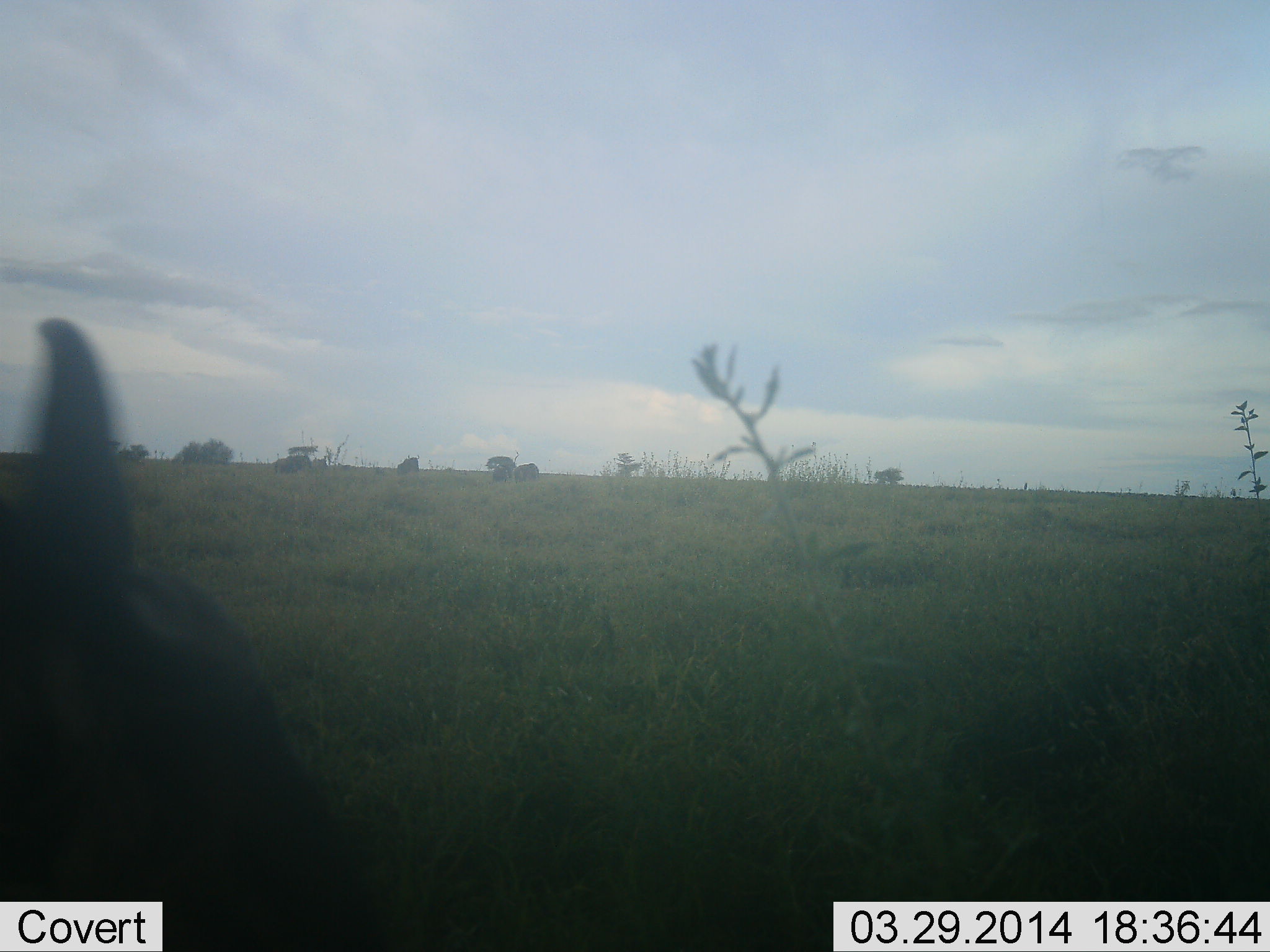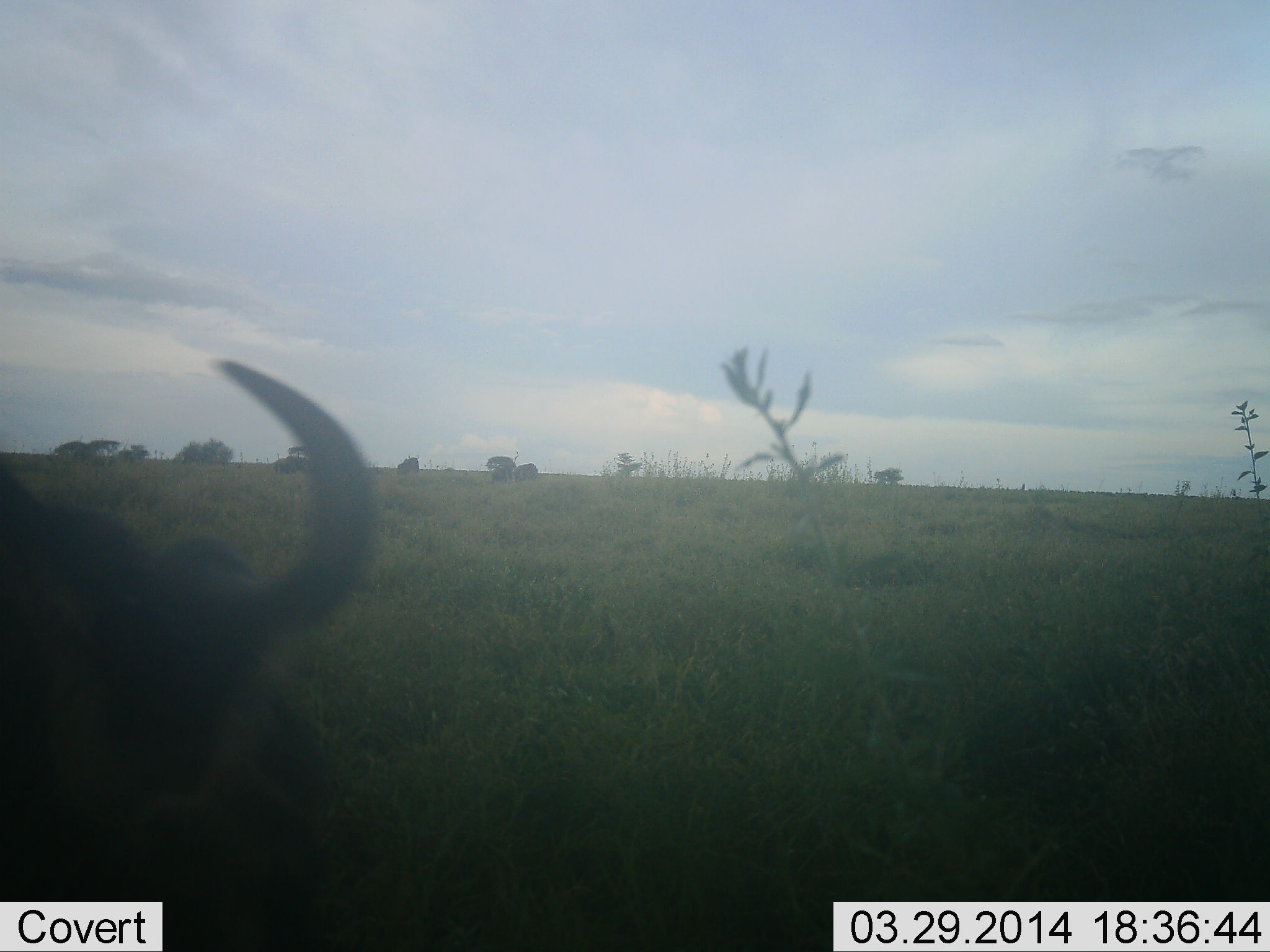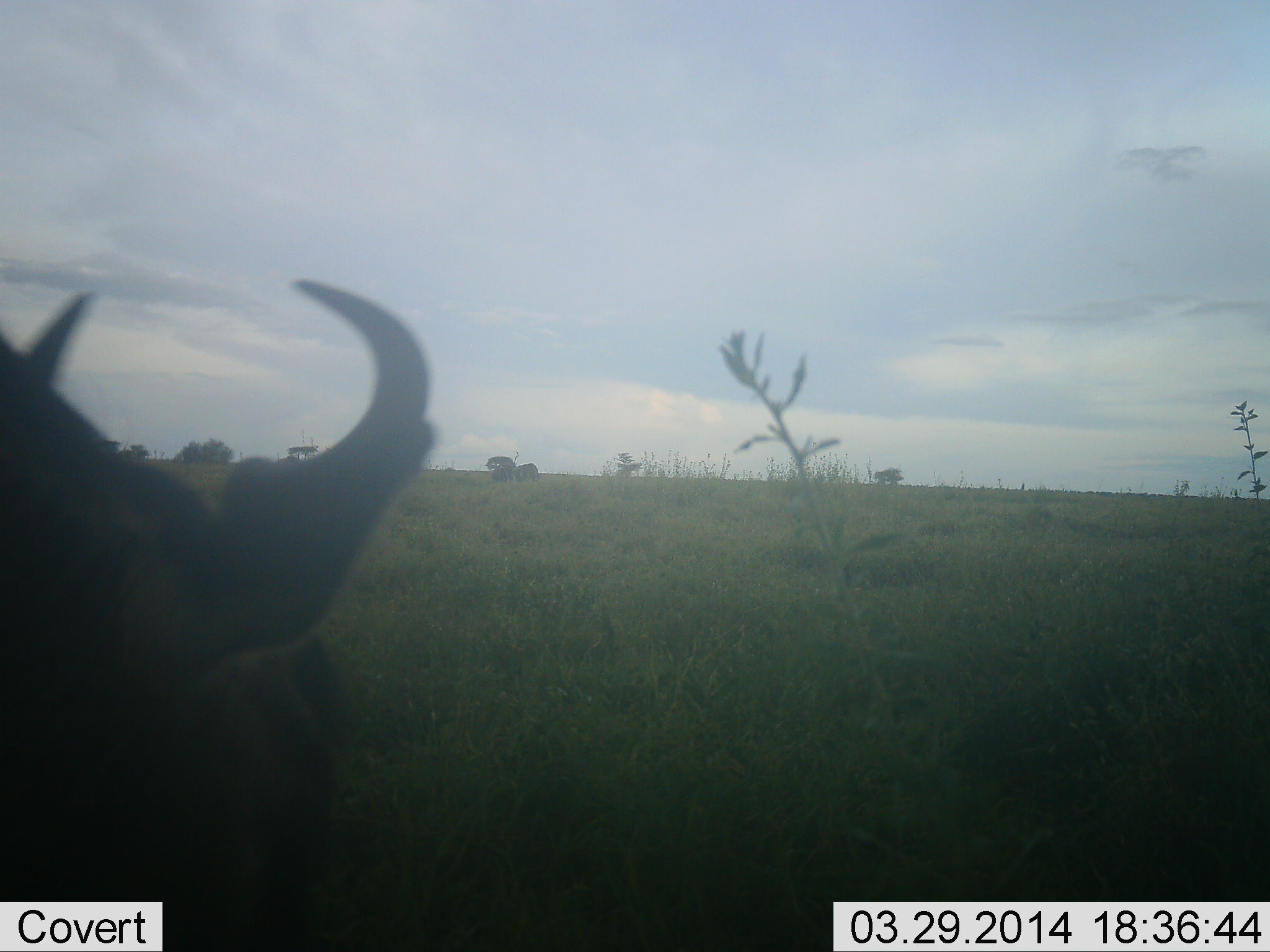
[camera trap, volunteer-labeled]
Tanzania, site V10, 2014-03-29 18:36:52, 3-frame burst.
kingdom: Animalia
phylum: Chordata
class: Mammalia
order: Artiodactyla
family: Bovidae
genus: Connochaetes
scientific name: Connochaetes taurinus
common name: blue wildebeest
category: wildebeest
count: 1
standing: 50%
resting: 0%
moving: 30%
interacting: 0%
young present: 0%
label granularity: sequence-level